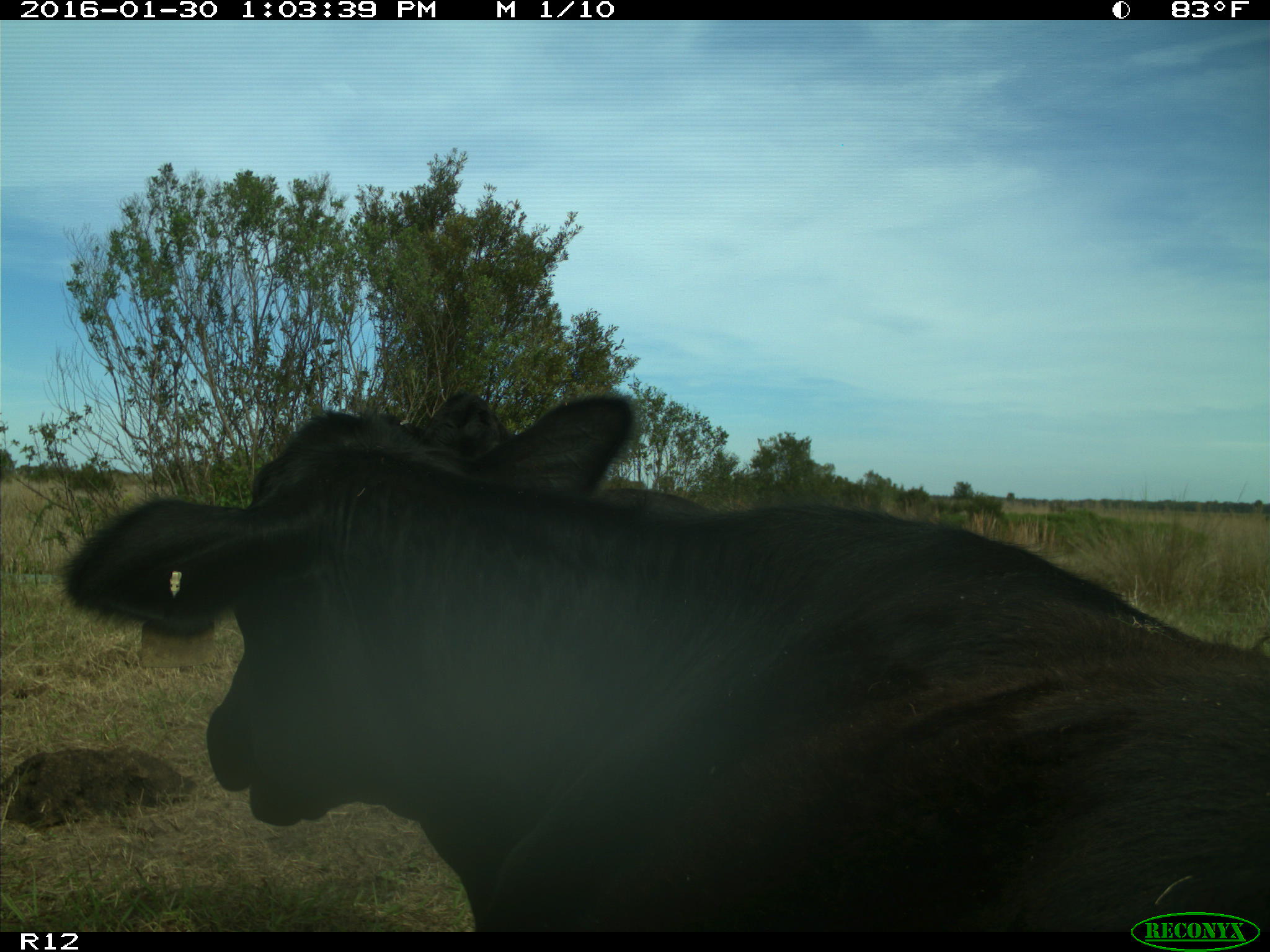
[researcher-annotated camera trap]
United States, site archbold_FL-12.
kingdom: Animalia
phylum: Chordata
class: Mammalia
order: Artiodactyla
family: Bovidae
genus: Bos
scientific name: Bos taurus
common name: domestic cow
Bos taurus (domestic cow).